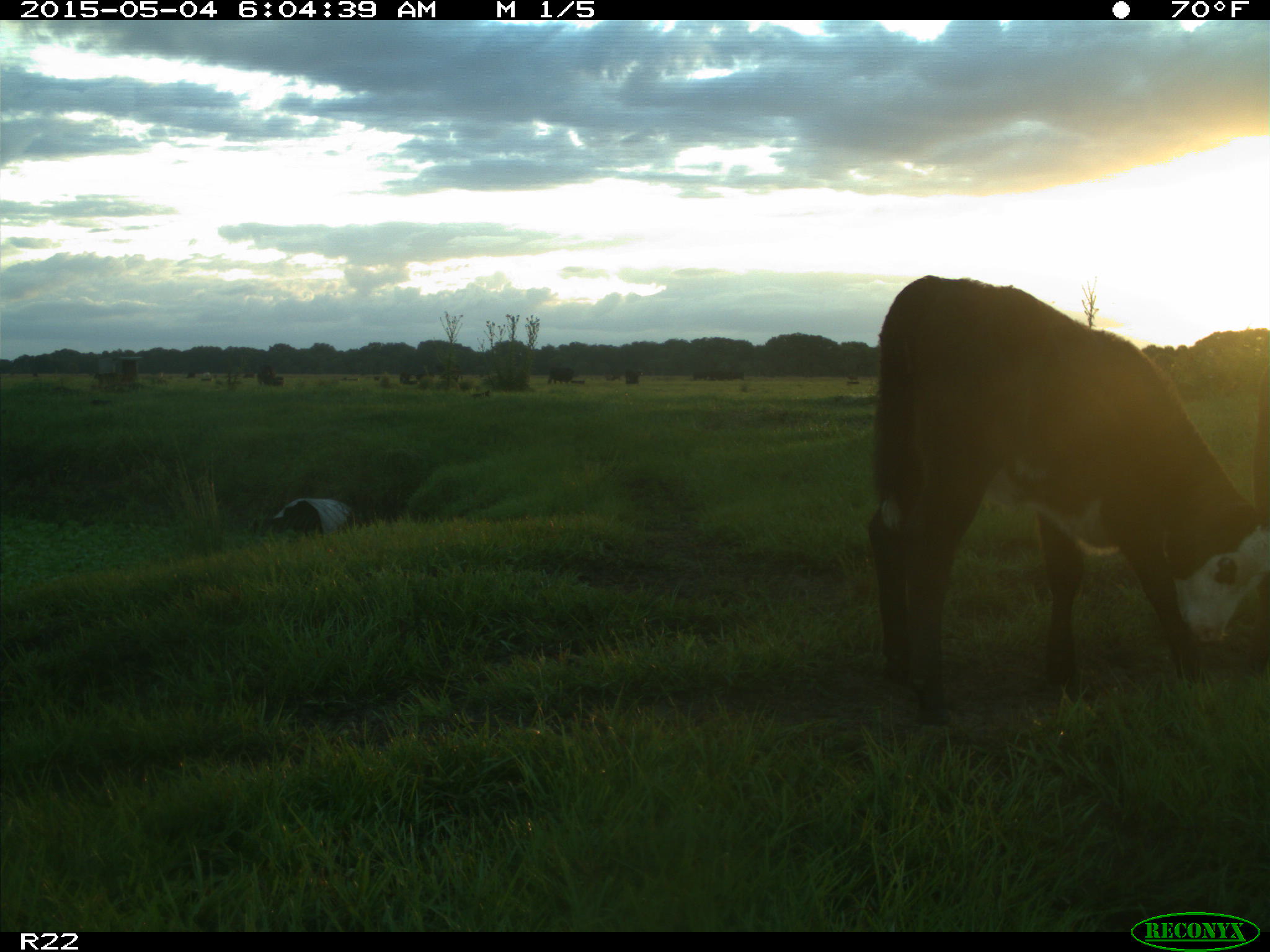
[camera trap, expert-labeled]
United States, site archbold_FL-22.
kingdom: Animalia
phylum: Chordata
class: Mammalia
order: Artiodactyla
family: Bovidae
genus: Bos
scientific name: Bos taurus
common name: domestic cow